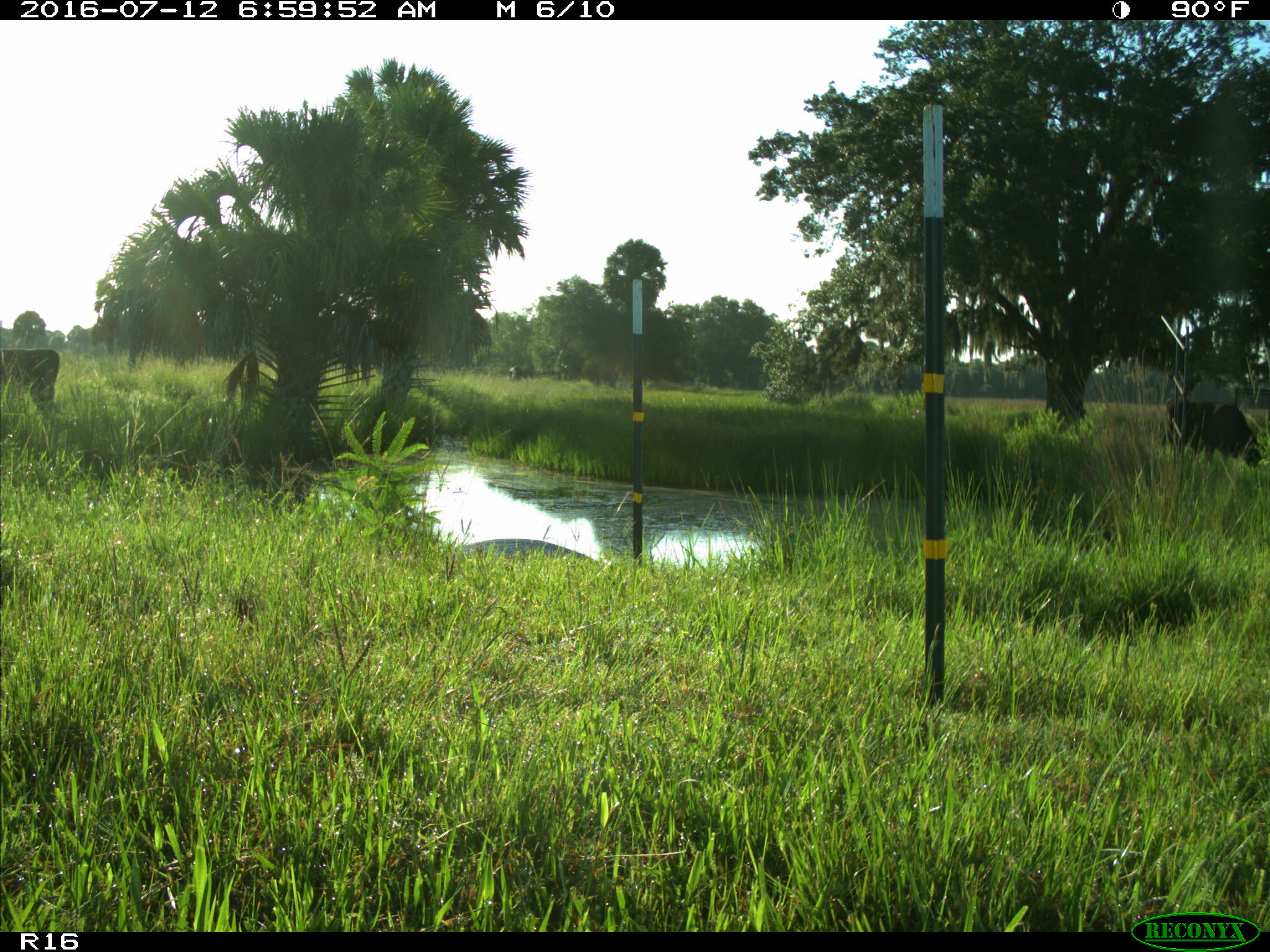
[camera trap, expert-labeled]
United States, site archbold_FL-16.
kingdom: Animalia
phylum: Chordata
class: Mammalia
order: Artiodactyla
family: Bovidae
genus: Bos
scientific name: Bos taurus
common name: domestic cow